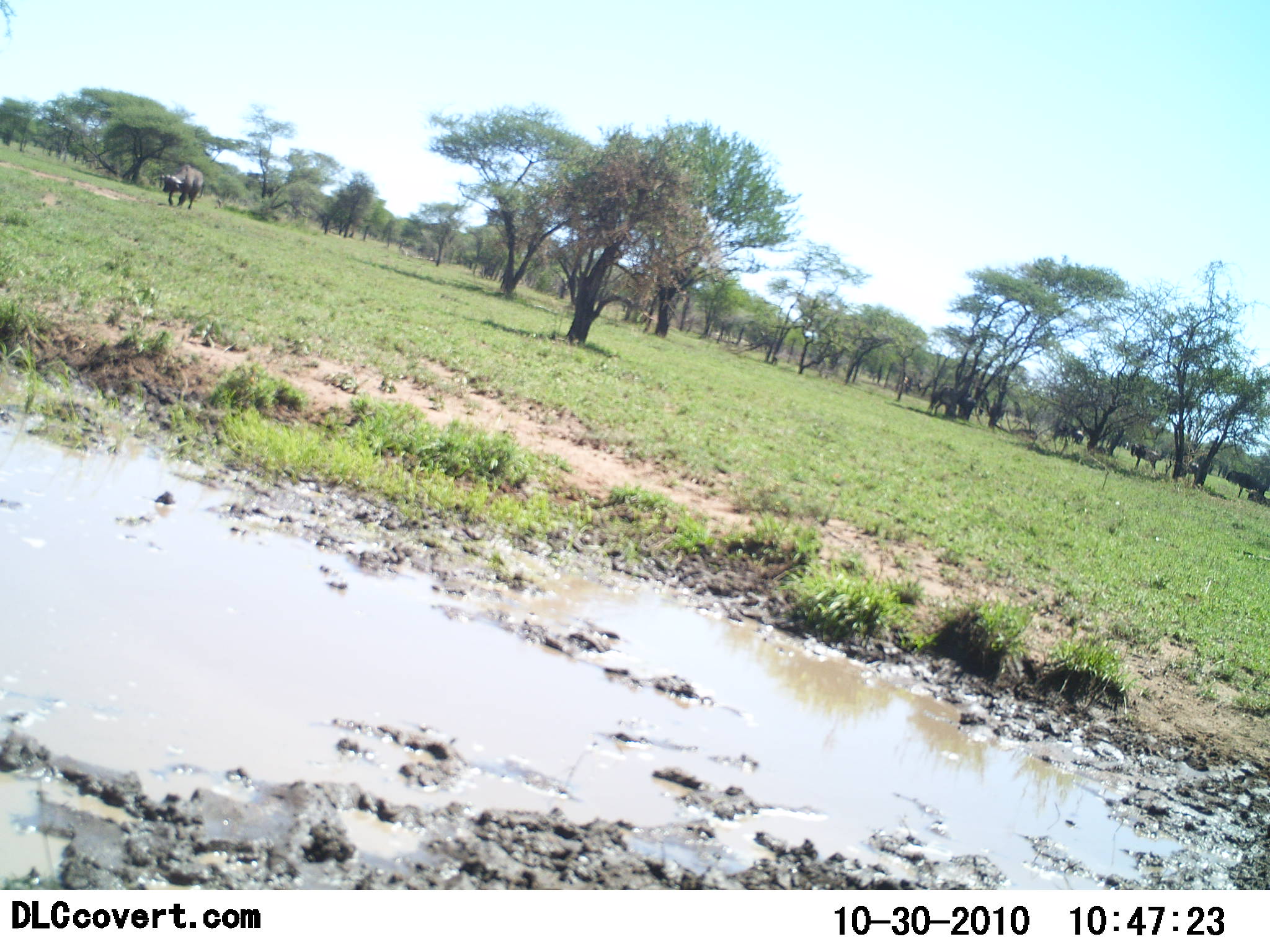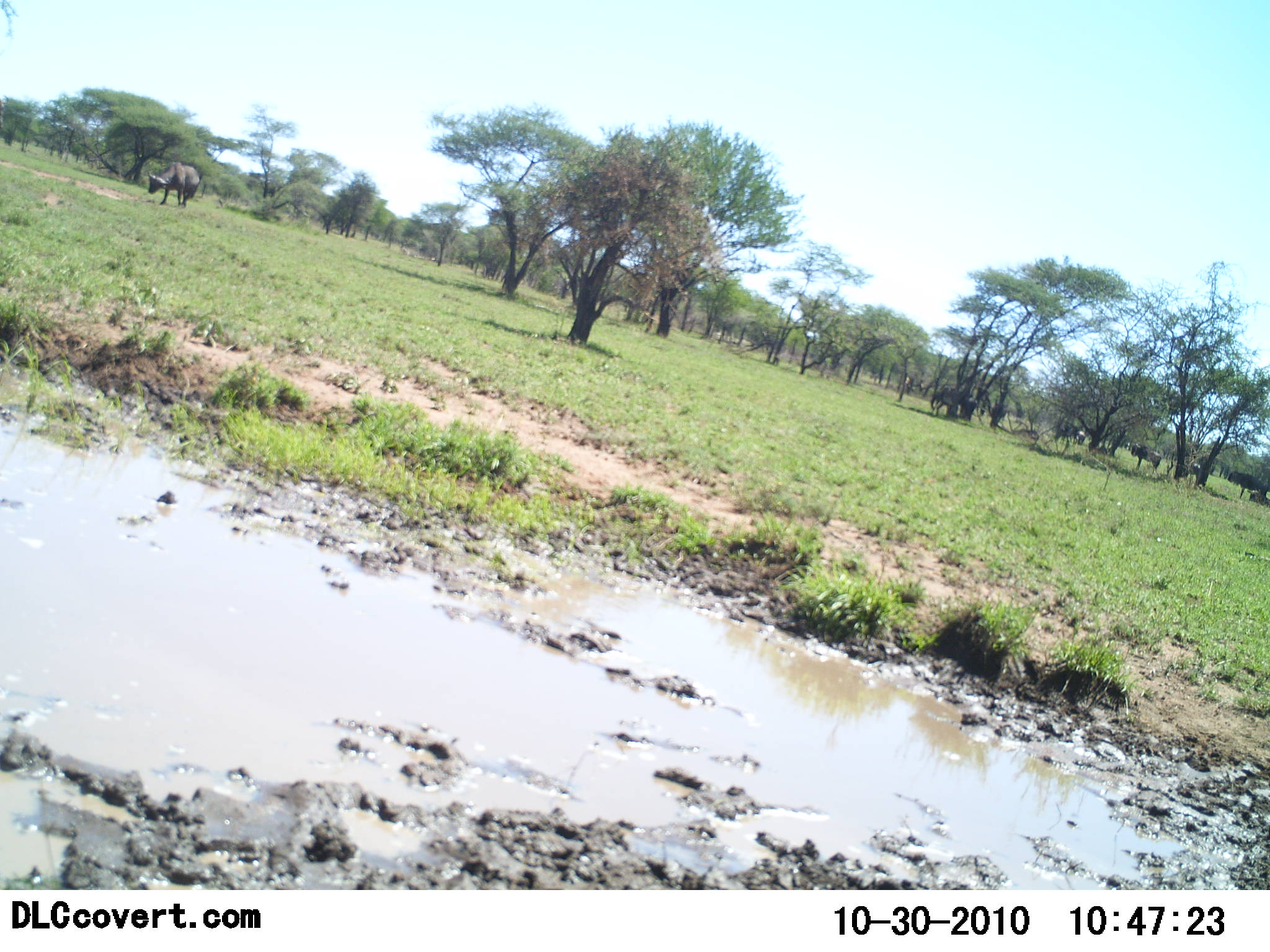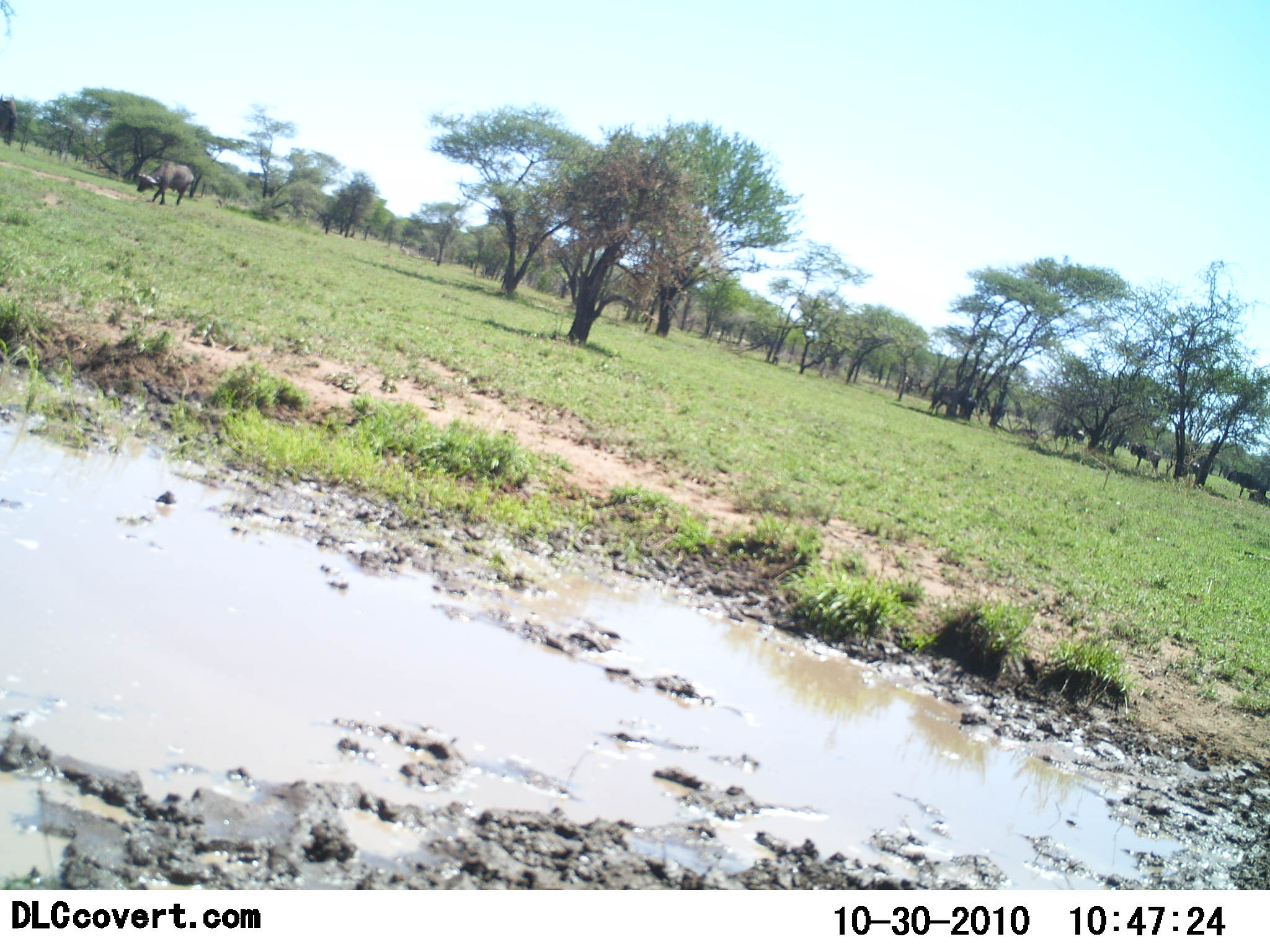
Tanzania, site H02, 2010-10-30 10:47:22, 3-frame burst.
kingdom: Animalia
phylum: Chordata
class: Mammalia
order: Artiodactyla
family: Bovidae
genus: Syncerus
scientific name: Syncerus caffer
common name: cape buffalo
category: buffalo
Buffalo (cape buffalo) (Syncerus caffer), count 1. Behavior (volunteer vote fractions): standing 17%, resting 0%, moving 100%, interacting 0%. Young present (vote fraction): 0%. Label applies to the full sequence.